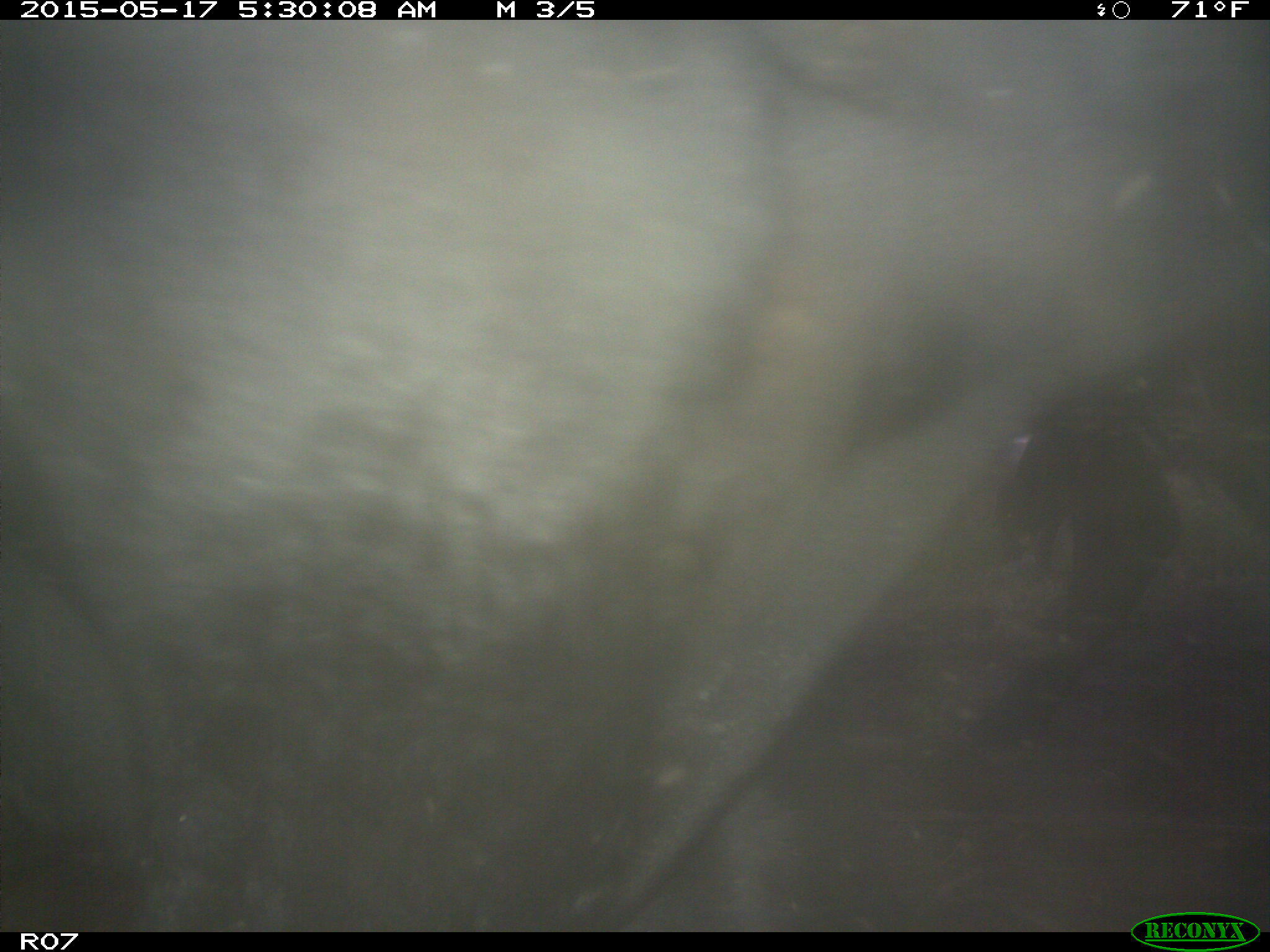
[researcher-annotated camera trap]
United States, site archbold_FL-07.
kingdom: Animalia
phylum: Chordata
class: Mammalia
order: Artiodactyla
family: Bovidae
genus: Bos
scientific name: Bos taurus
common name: domestic cow